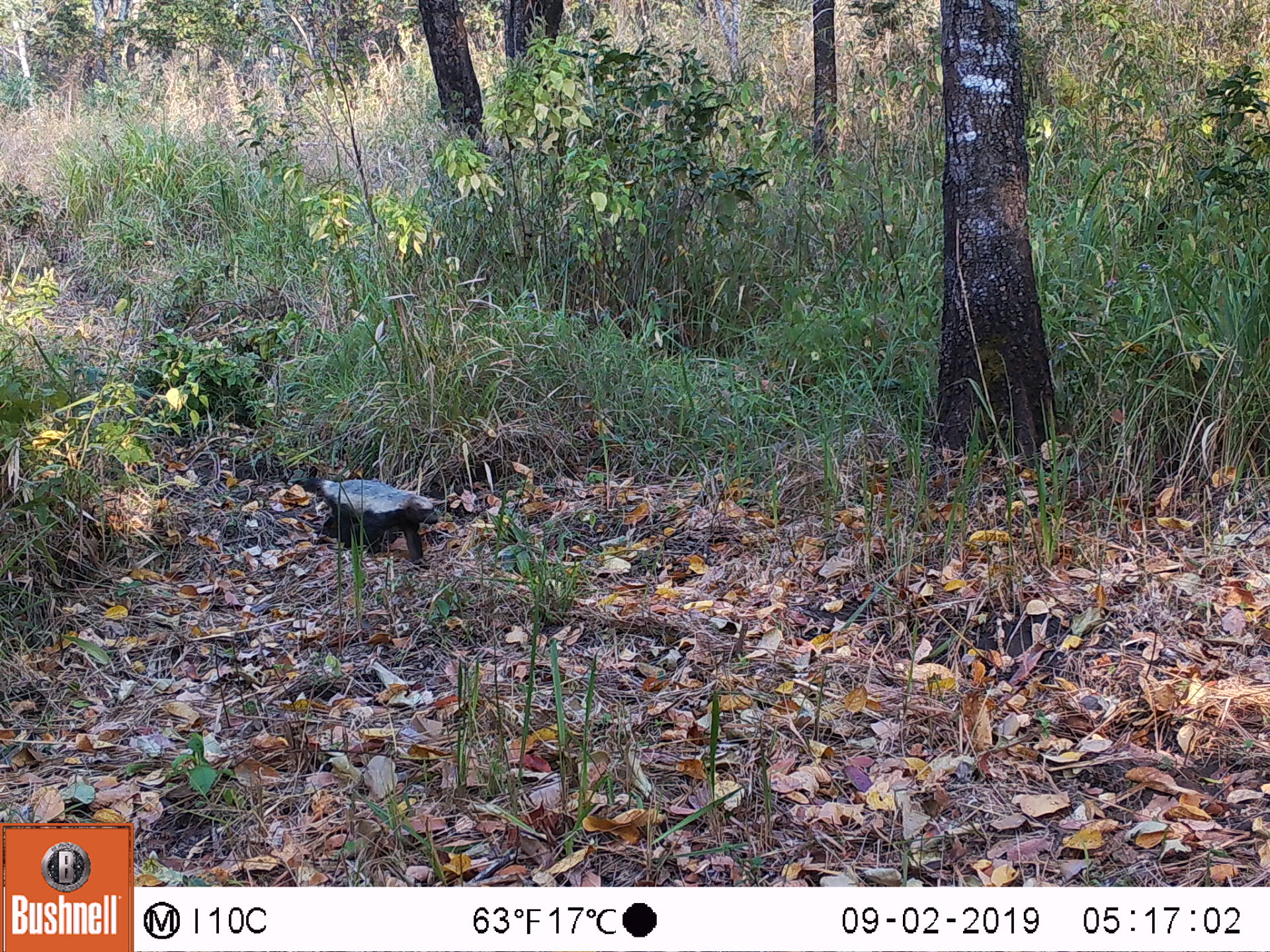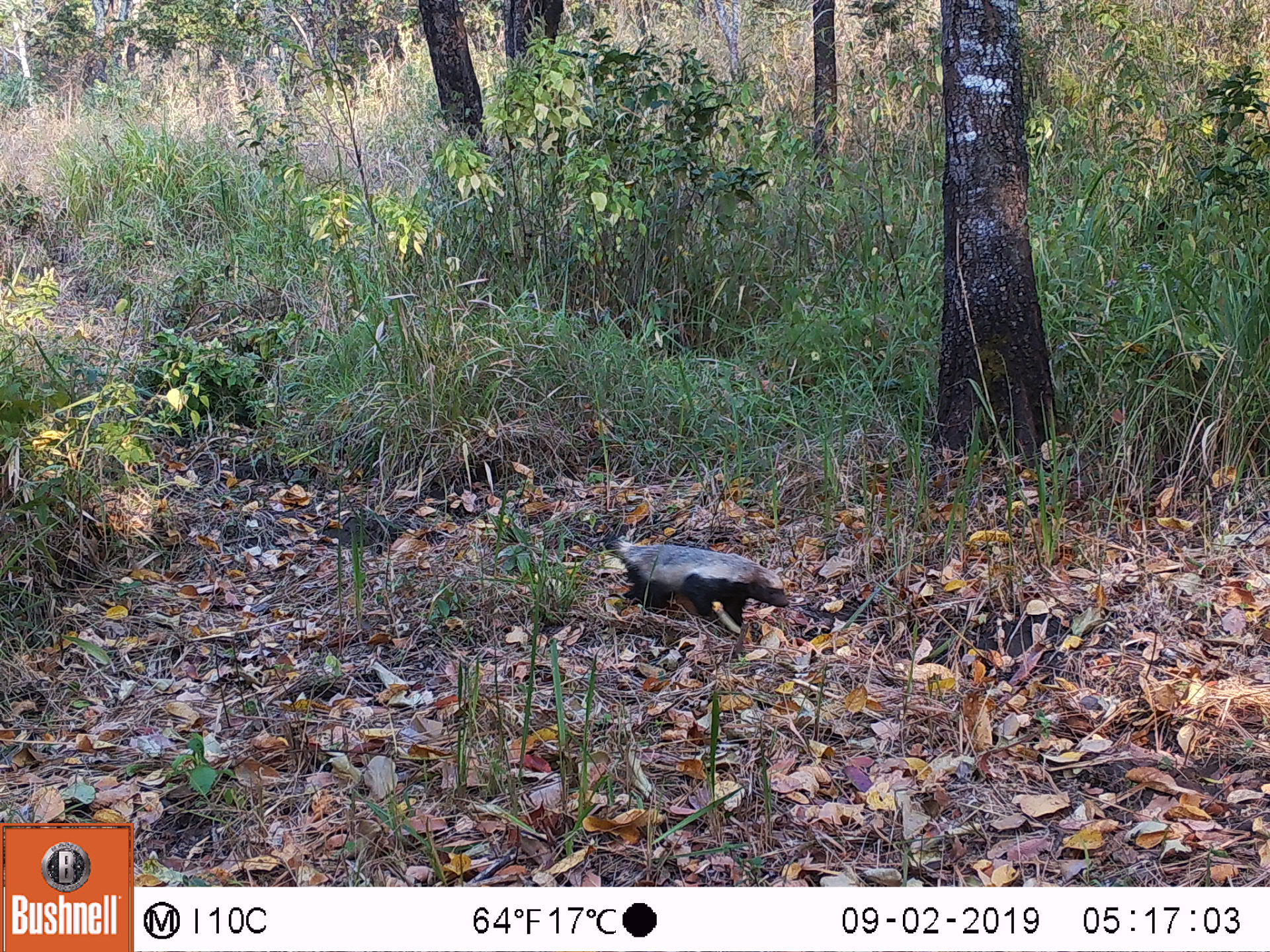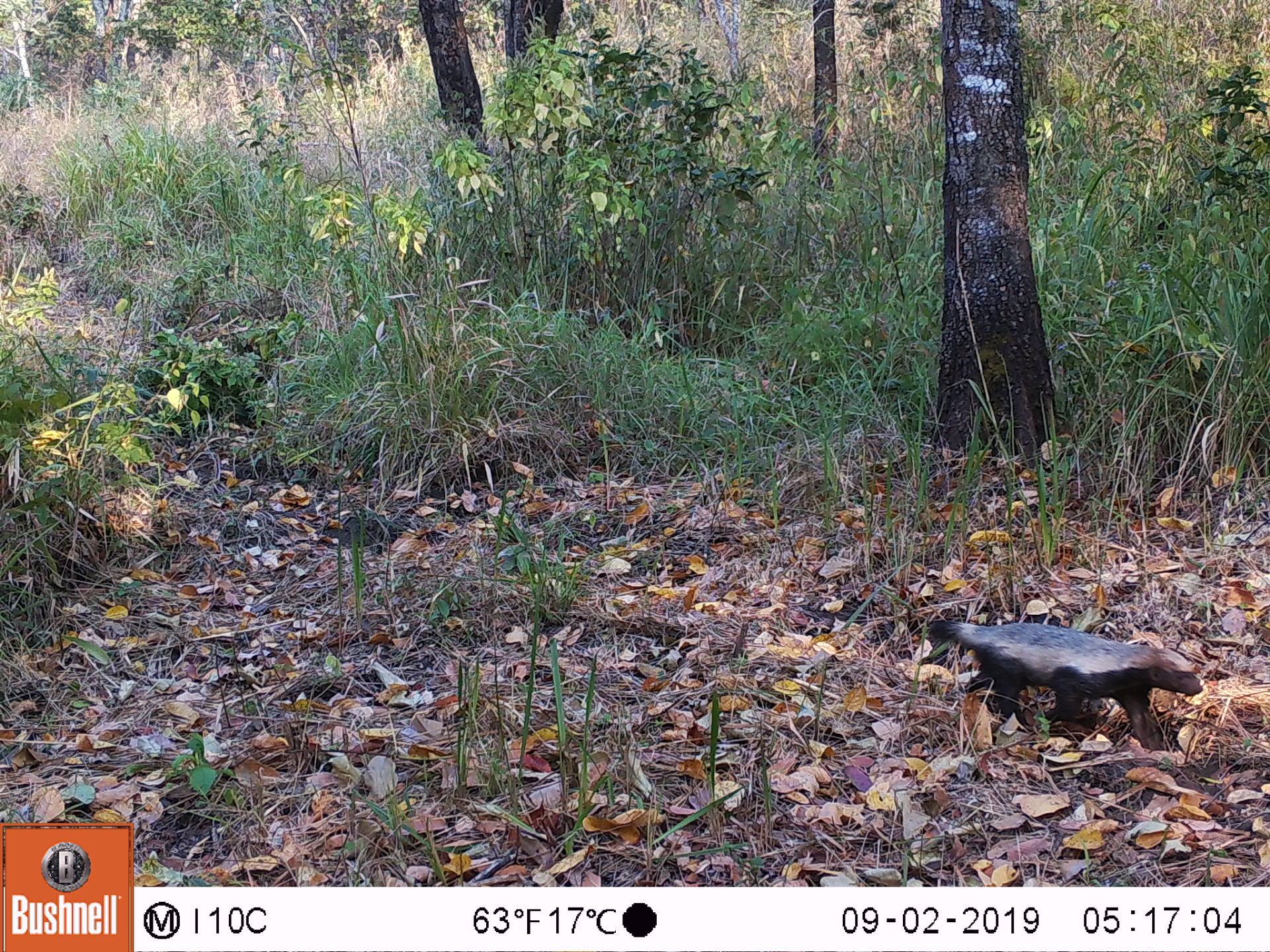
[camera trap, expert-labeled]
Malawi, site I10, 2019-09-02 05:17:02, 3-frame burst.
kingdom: Animalia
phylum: Chordata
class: Mammalia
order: Carnivora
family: Mustelidae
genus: Mellivora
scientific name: Mellivora capensis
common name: honey badger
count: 1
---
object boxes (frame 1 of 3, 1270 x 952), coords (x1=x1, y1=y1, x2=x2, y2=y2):
honey badger: (x1=301, y1=473, x2=439, y2=567)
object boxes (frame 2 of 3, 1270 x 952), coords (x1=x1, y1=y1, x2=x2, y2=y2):
honey badger: (x1=602, y1=528, x2=792, y2=630)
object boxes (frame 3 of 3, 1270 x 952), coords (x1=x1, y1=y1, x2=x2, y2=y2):
honey badger: (x1=922, y1=613, x2=1203, y2=753)